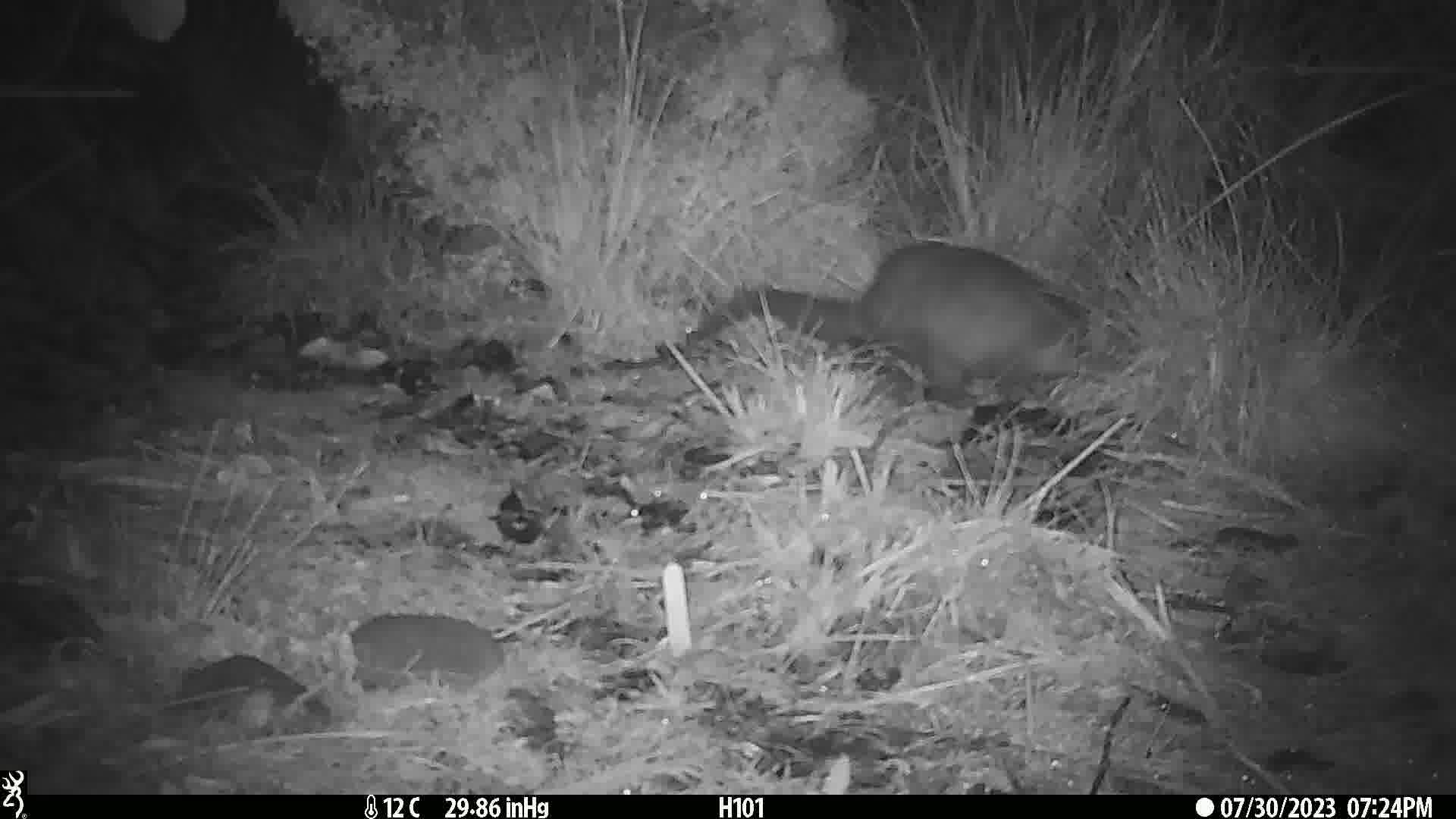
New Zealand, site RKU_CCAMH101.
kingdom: Animalia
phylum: Chordata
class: Mammalia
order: Diprotodontia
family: Phalangeridae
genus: Trichosurus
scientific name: Trichosurus vulpecula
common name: common brushtail possum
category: possum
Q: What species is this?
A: Possum (common brushtail possum) (Trichosurus vulpecula).